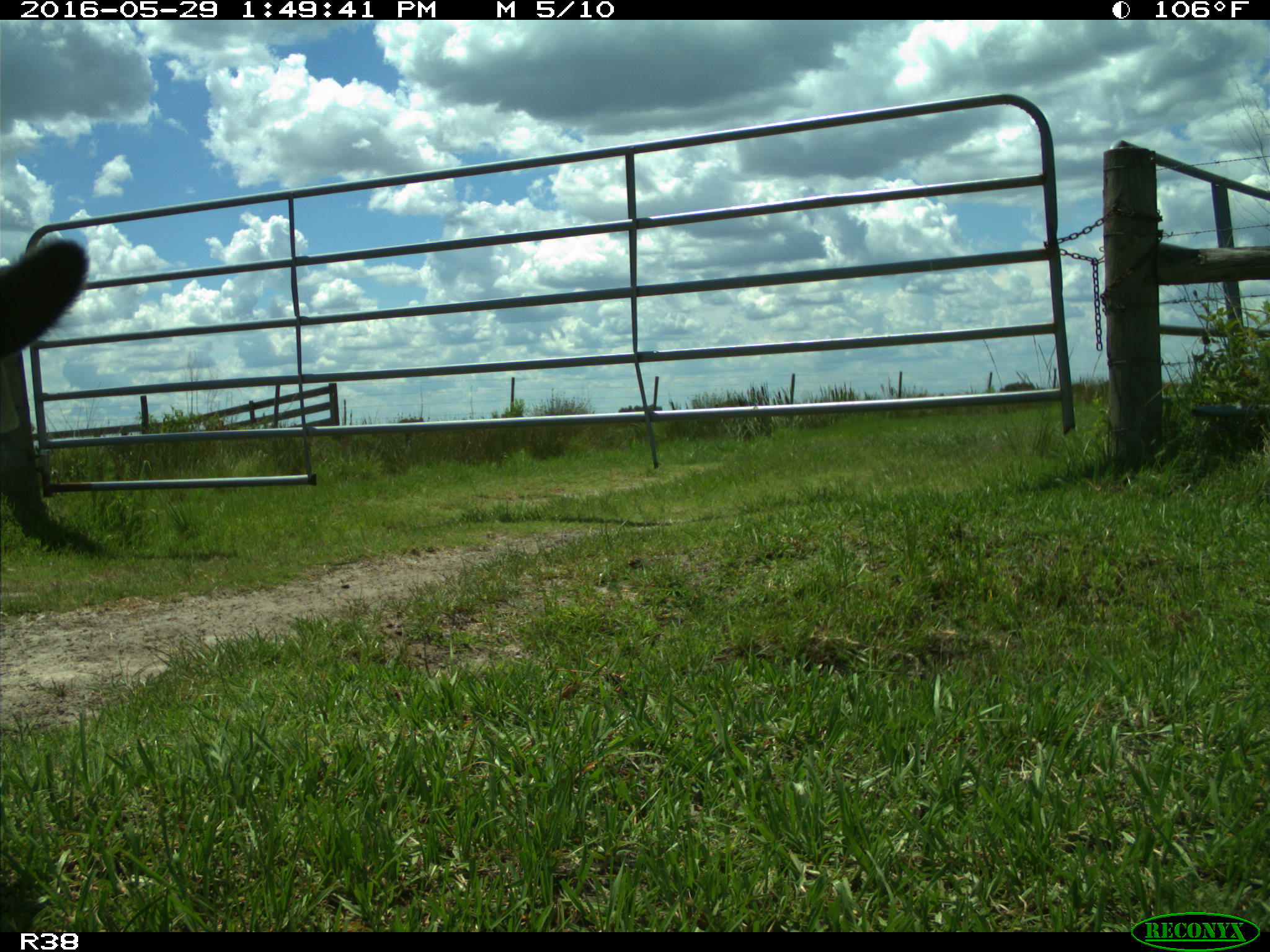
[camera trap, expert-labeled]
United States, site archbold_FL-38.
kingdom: Animalia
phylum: Chordata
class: Mammalia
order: Artiodactyla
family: Bovidae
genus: Bos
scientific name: Bos taurus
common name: domestic cow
Bos taurus (domestic cow).